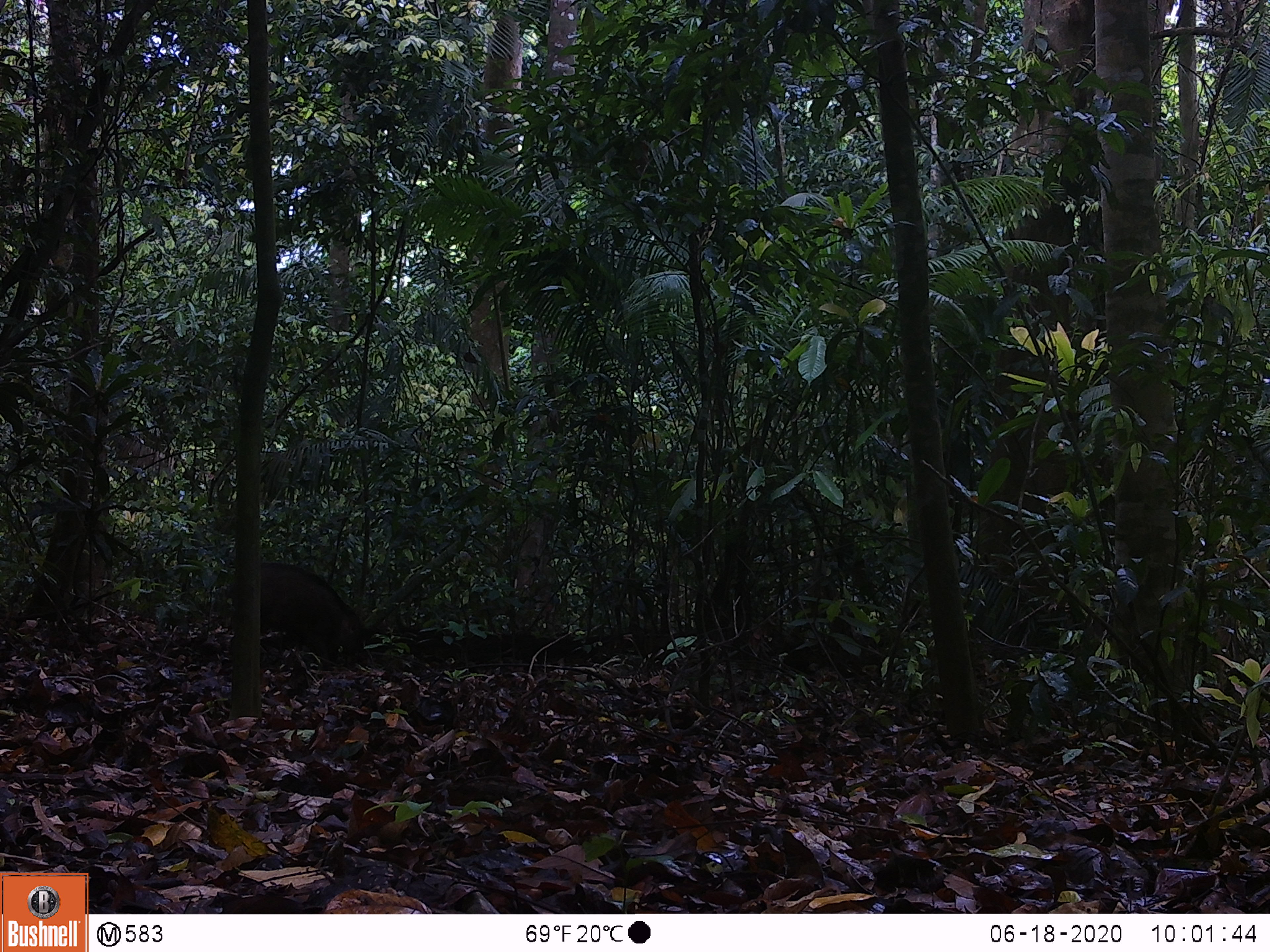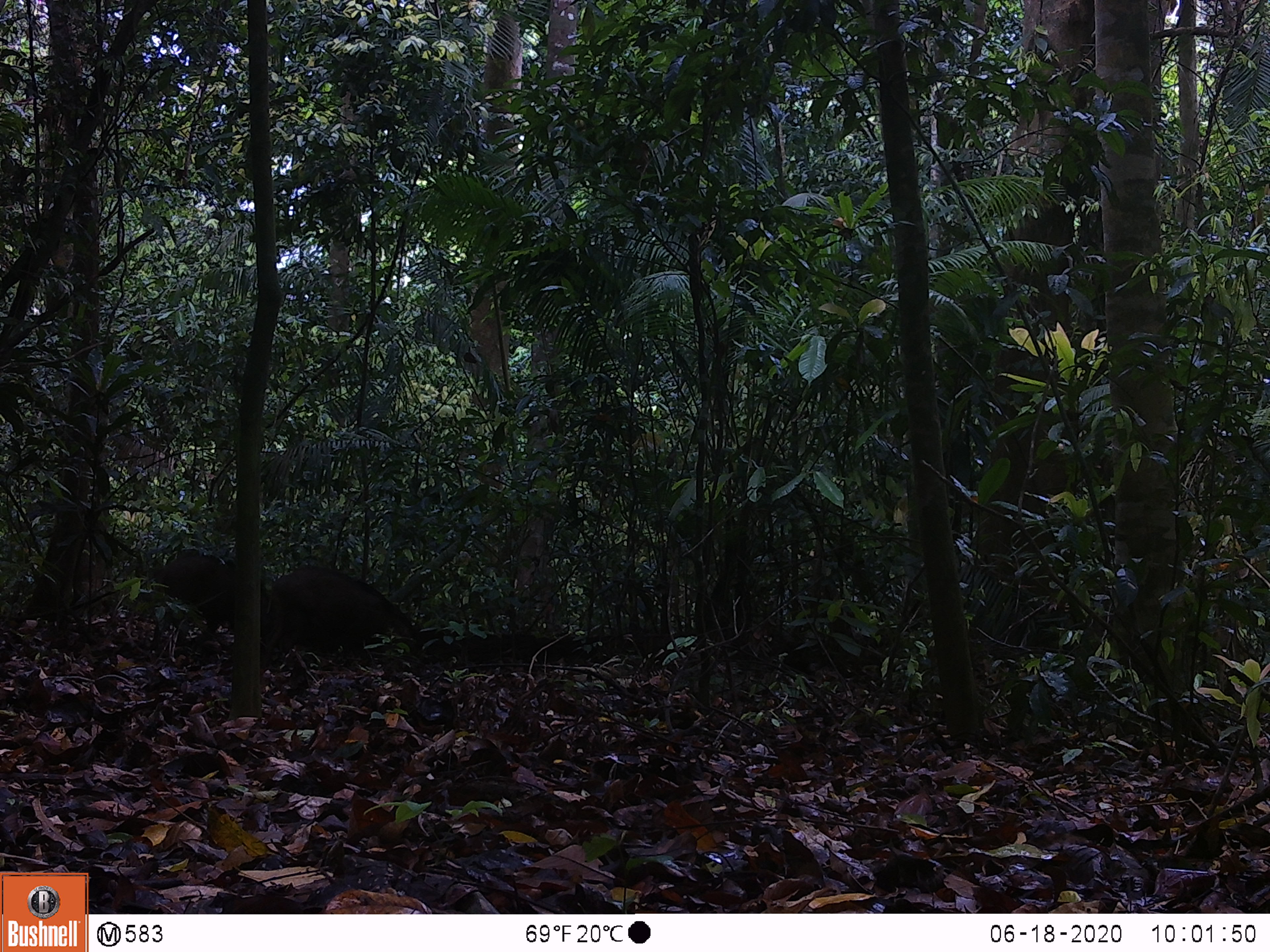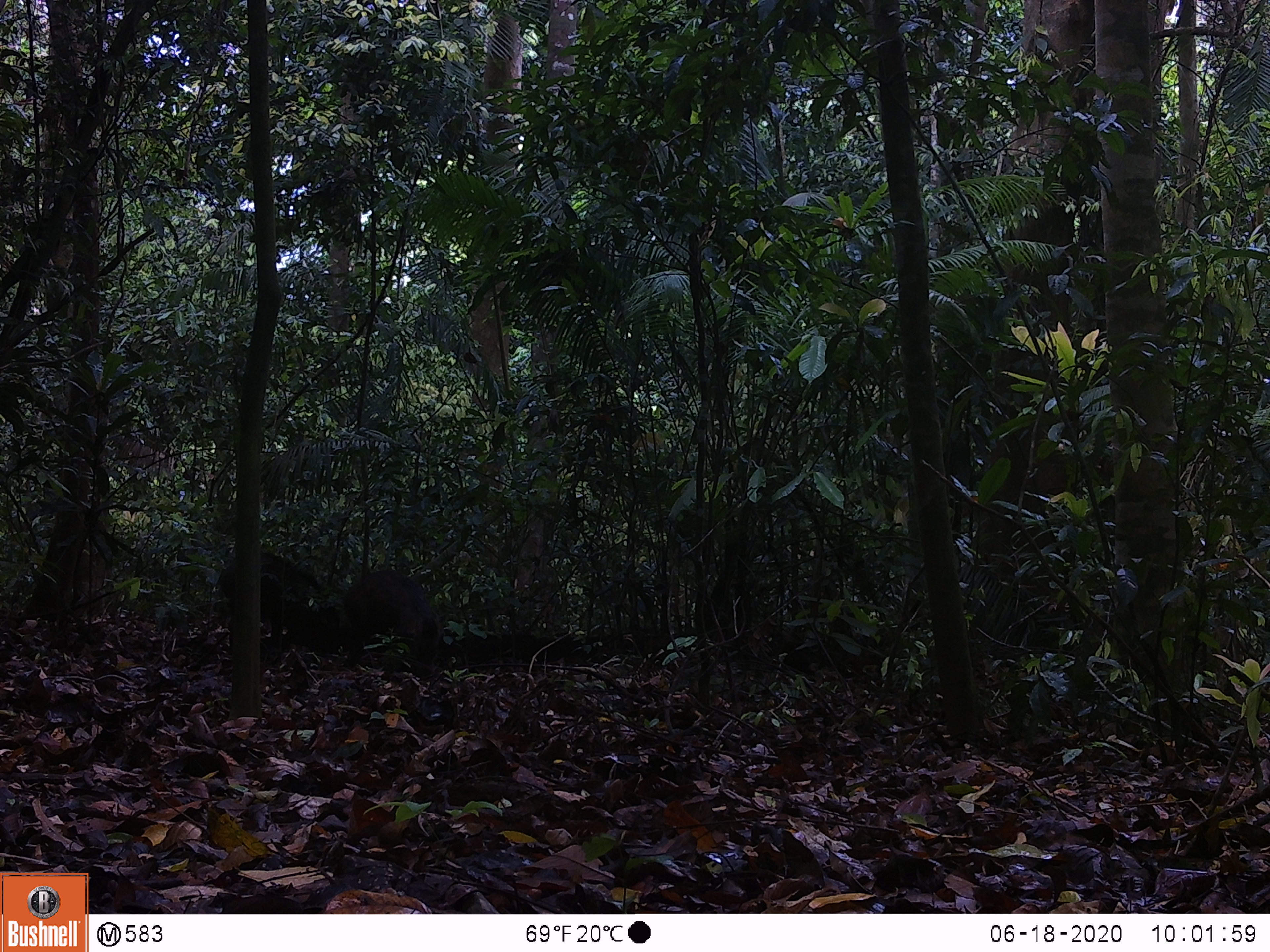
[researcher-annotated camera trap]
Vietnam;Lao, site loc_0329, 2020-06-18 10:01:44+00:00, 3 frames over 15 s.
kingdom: Animalia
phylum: Chordata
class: Mammalia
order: Artiodactyla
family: Suidae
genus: Sus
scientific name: Sus scrofa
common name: eurasian wild pig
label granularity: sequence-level